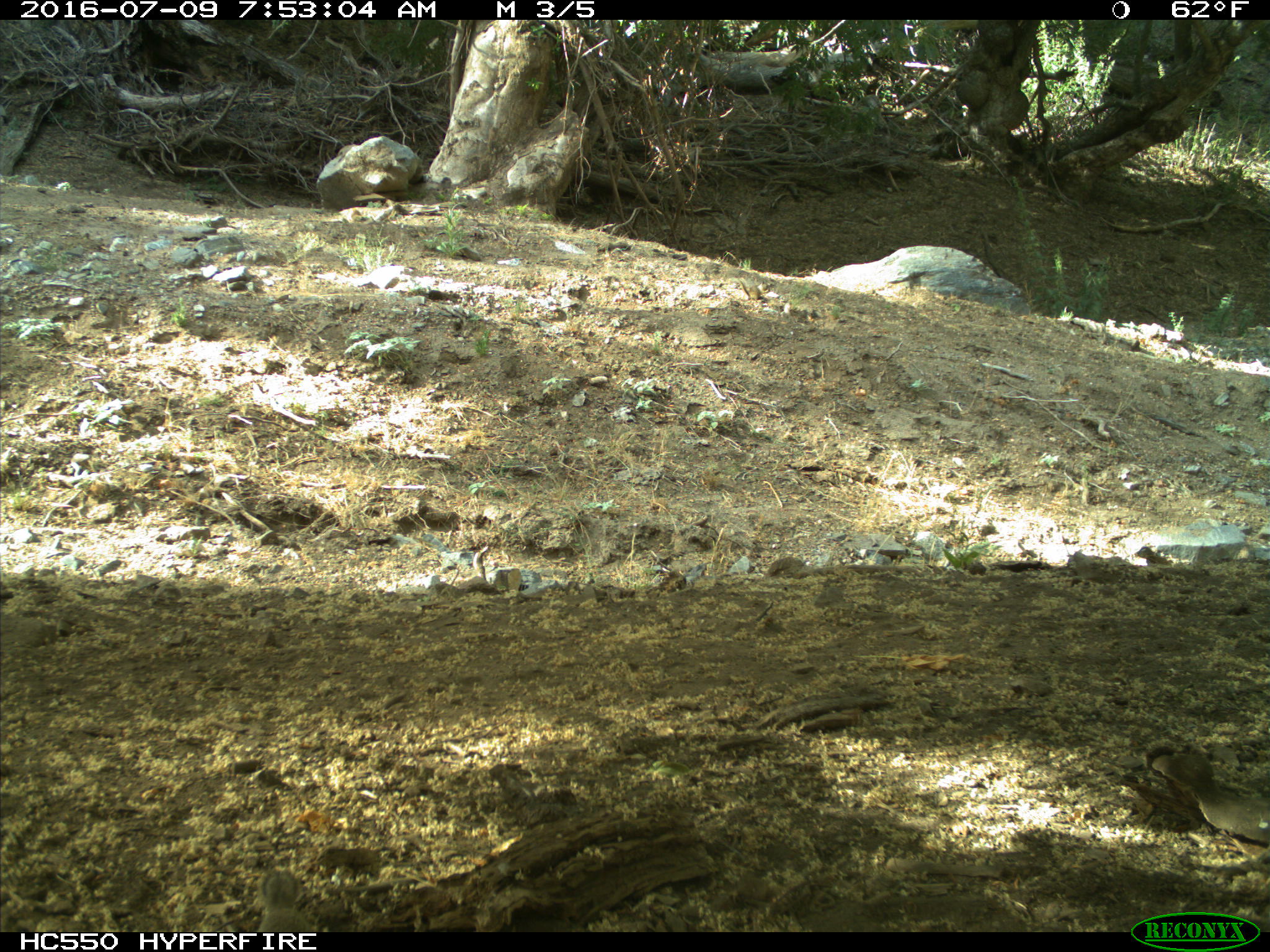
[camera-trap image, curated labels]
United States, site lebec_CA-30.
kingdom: Animalia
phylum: Chordata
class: Mammalia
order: Rodentia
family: Sciuridae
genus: Otospermophilus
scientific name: Otospermophilus beecheyi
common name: california ground squirrel